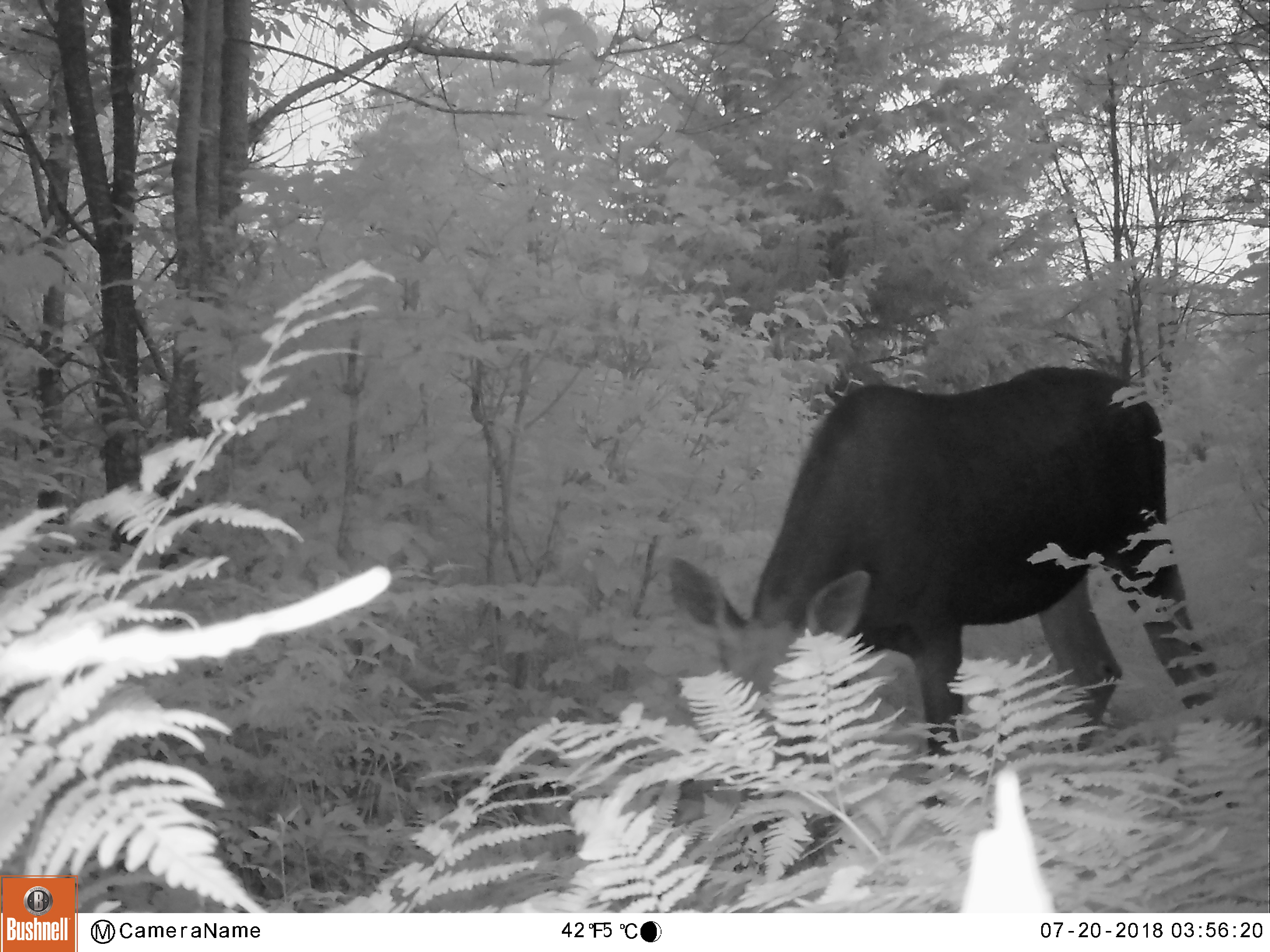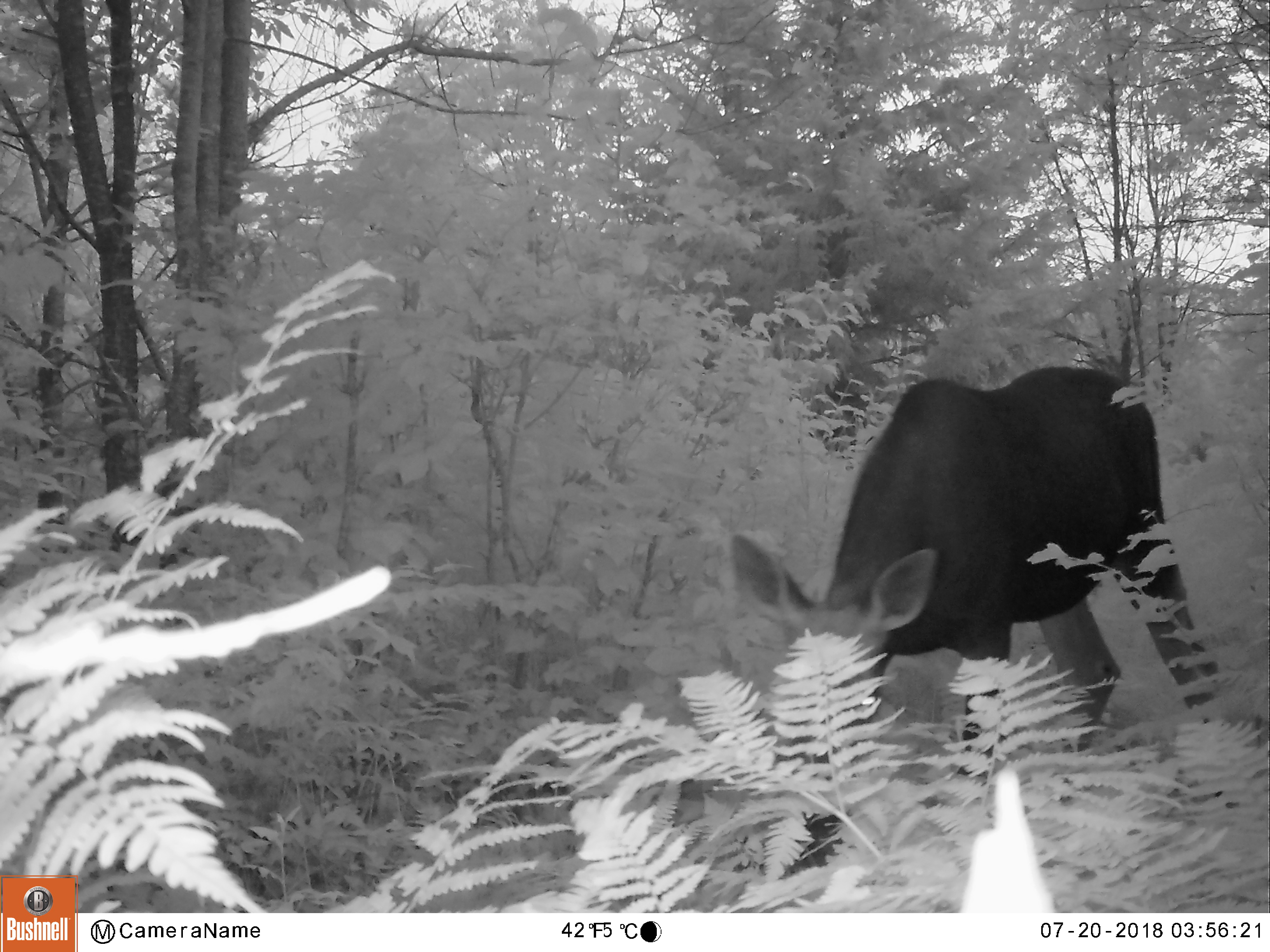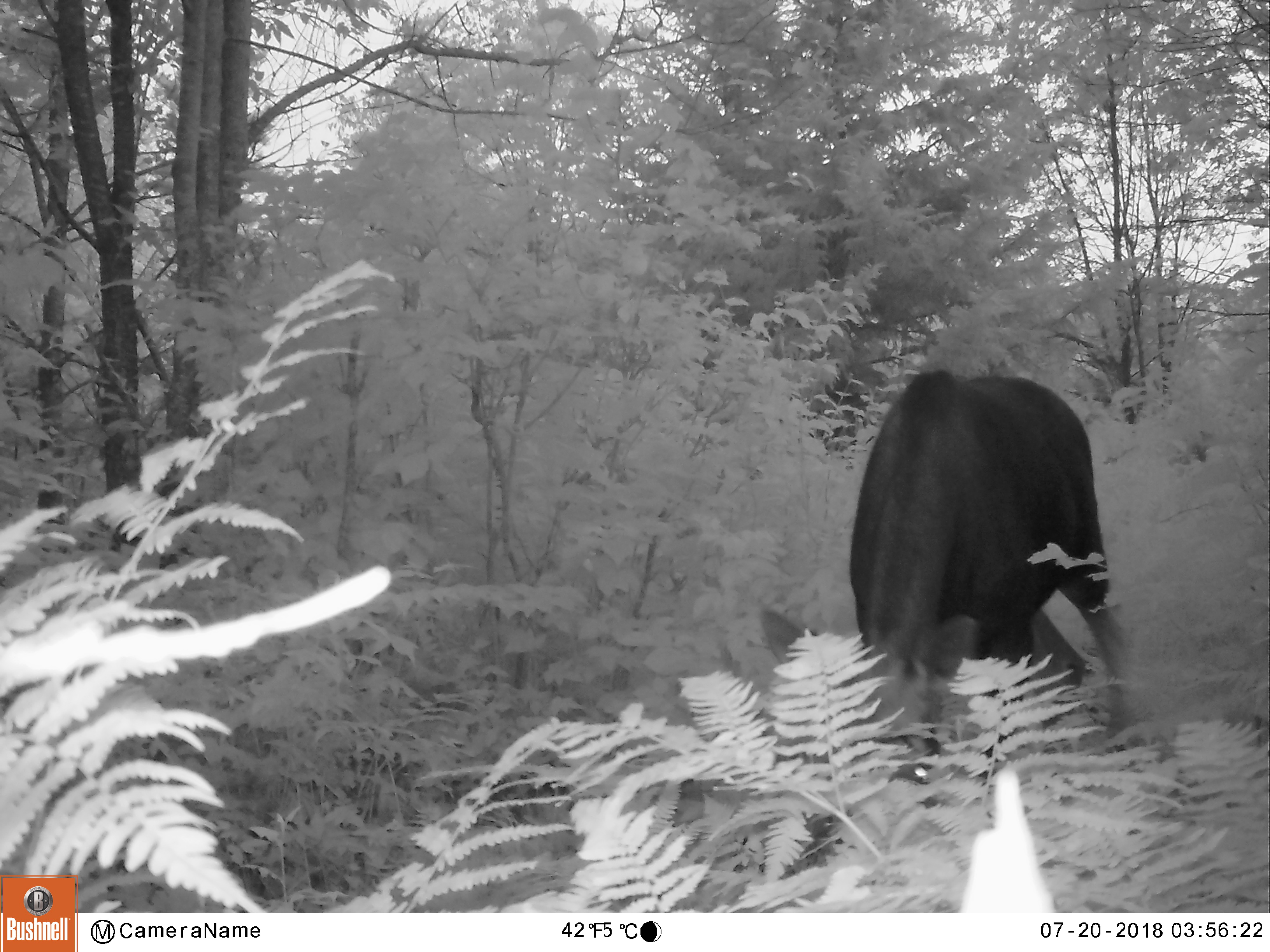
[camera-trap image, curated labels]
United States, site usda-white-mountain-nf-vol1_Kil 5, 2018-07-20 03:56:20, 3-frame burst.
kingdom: Animalia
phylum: Chordata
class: Mammalia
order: Artiodactyla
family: Cervidae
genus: Alces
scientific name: Alces alces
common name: moose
Moose (Alces alces).